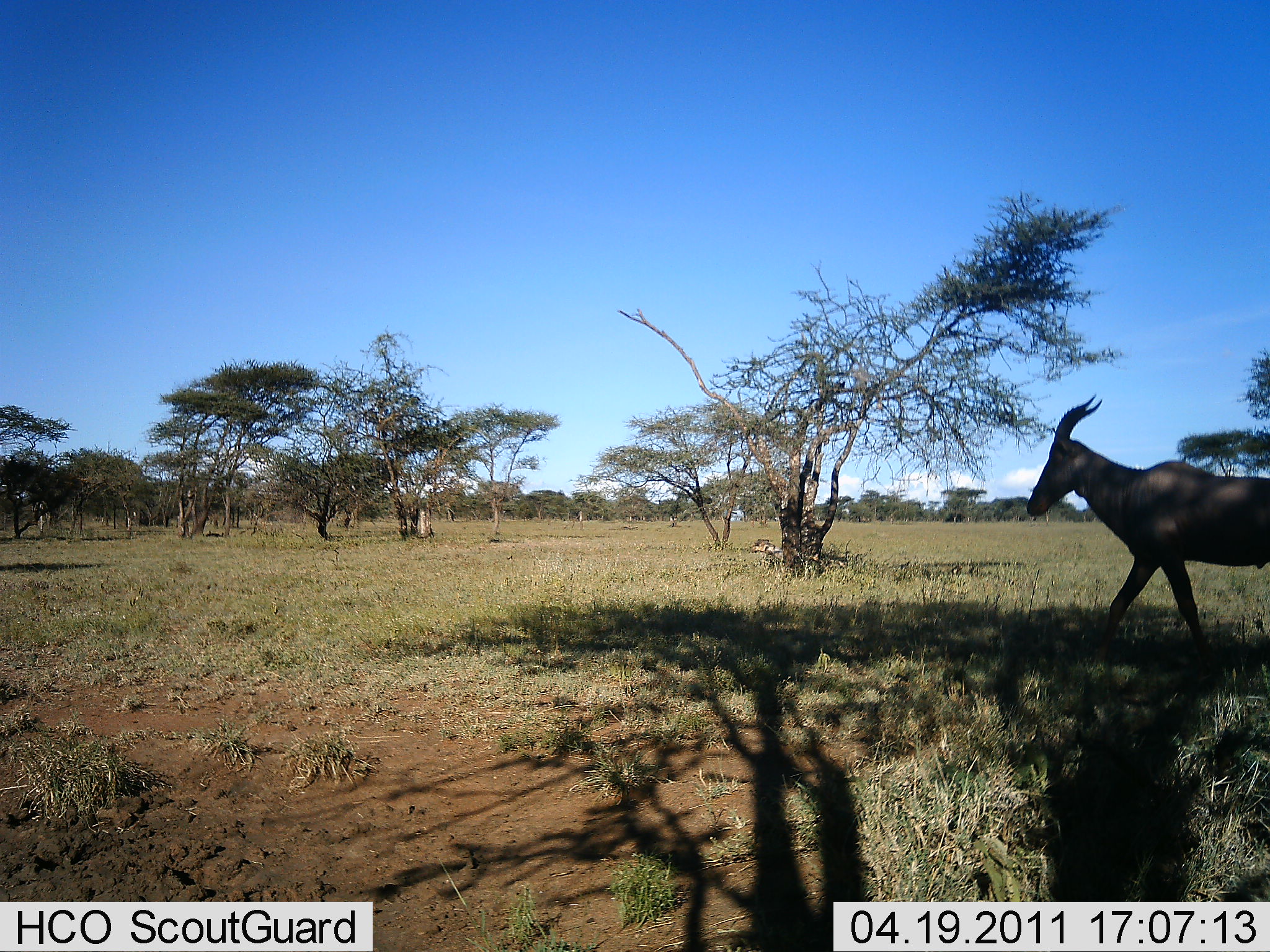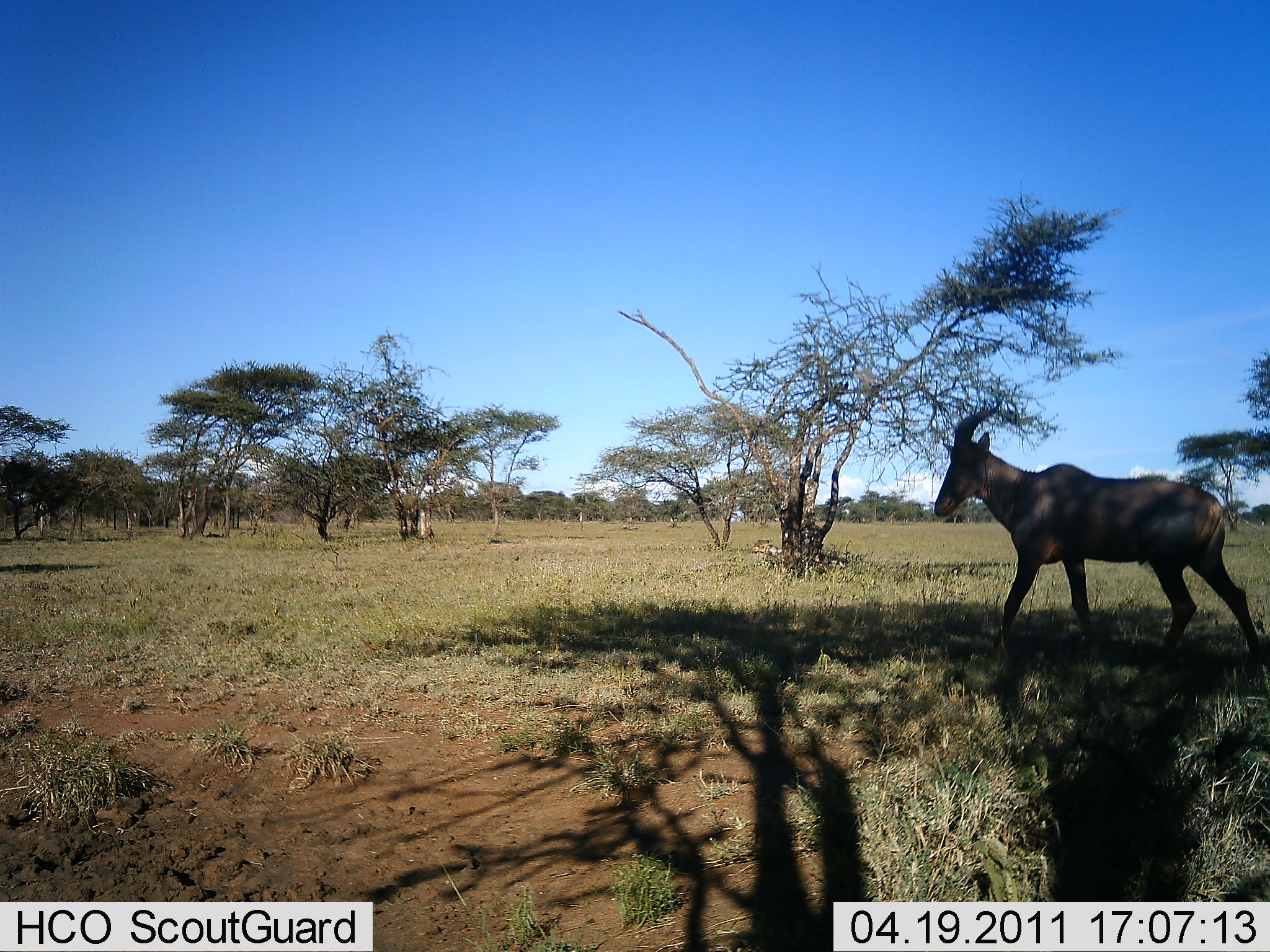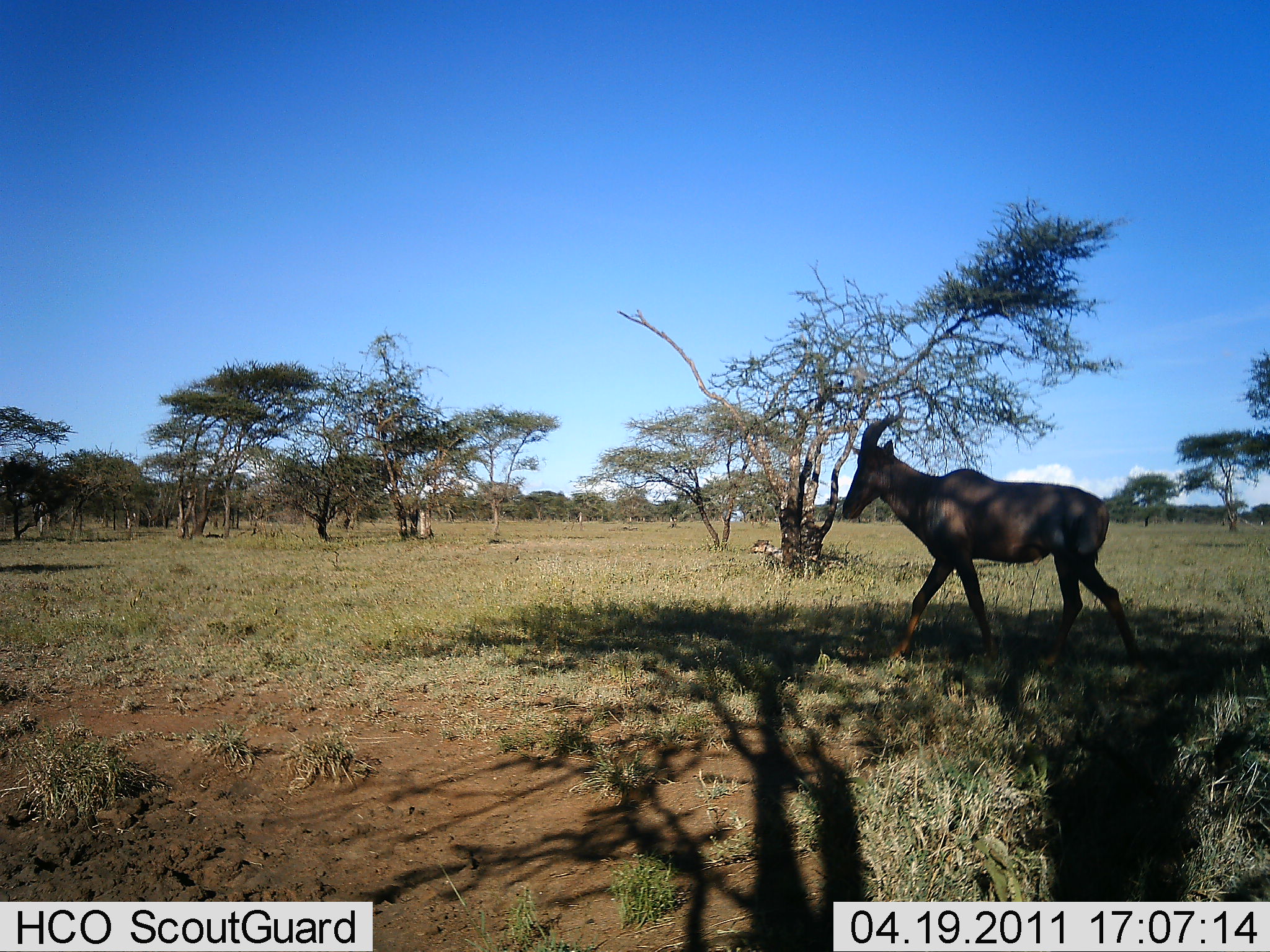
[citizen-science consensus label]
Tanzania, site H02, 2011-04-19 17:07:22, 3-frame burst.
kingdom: Animalia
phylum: Chordata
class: Mammalia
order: Artiodactyla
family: Bovidae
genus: Damaliscus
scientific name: Damaliscus lunatus jimela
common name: topi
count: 1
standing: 14%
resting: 0%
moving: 86%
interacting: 0%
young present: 0%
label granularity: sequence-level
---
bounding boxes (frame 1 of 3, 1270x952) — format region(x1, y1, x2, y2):
animal: region(1025, 395, 1270, 665)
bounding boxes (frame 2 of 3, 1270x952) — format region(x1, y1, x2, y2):
animal: region(932, 396, 1270, 671)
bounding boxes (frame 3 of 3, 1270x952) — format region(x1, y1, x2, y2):
animal: region(841, 404, 1143, 670)